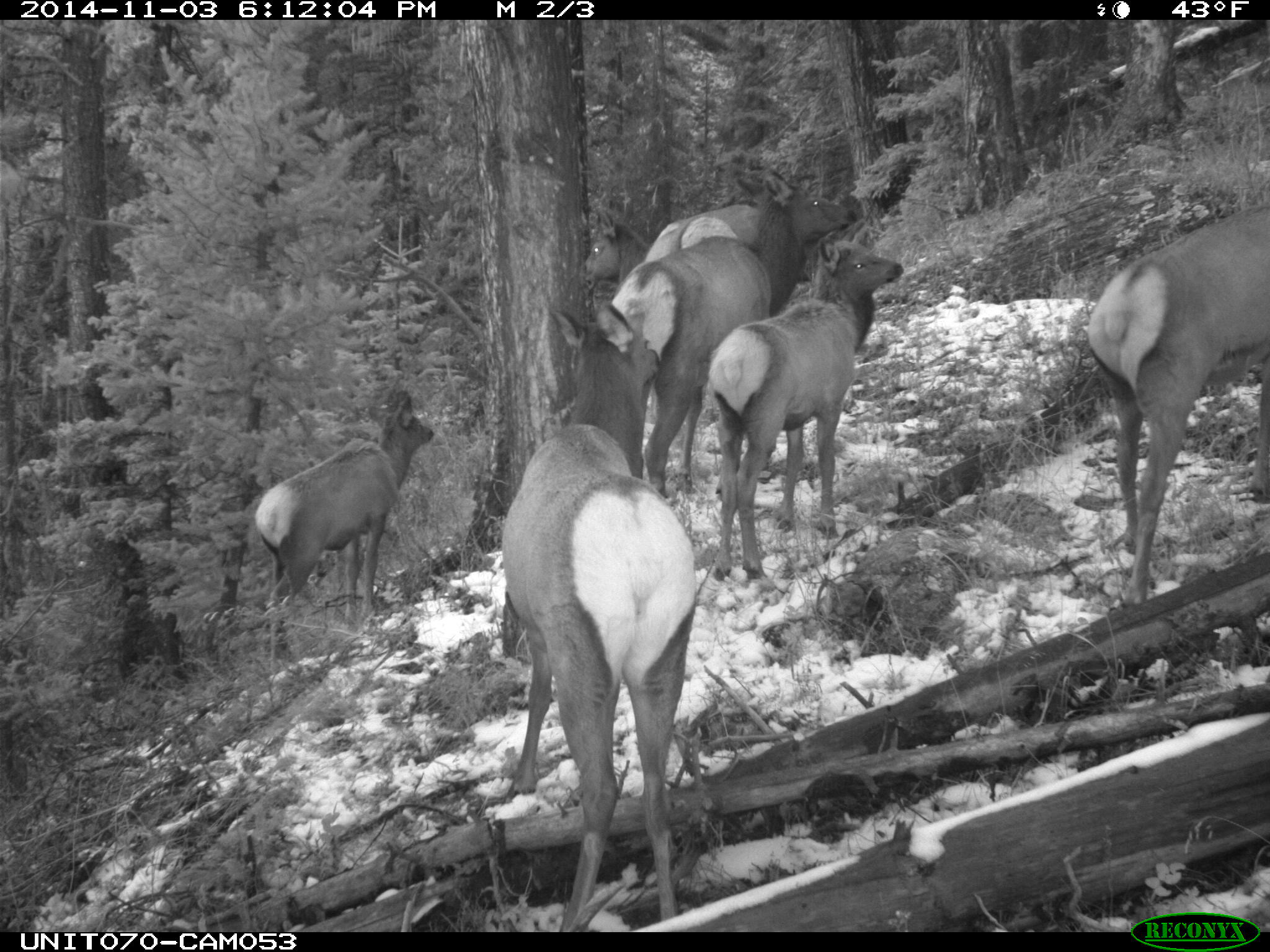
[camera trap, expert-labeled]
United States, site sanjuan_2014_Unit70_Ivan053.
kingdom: Animalia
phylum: Chordata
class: Mammalia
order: Artiodactyla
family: Cervidae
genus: Cervus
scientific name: Cervus elaphus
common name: red deer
Cervus elaphus (red deer).